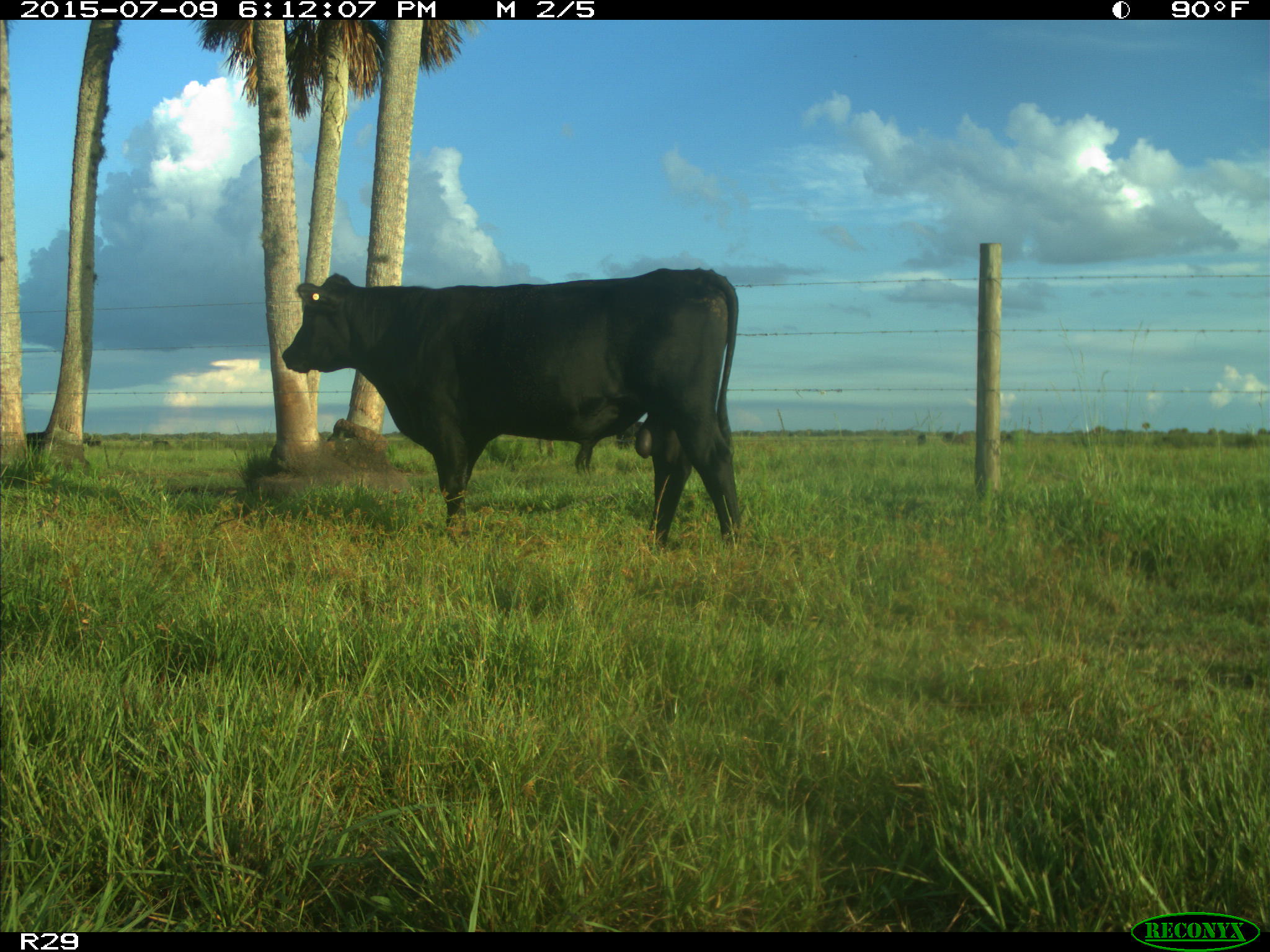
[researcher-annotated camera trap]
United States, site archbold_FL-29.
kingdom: Animalia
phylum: Chordata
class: Mammalia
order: Artiodactyla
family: Bovidae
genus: Bos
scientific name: Bos taurus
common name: domestic cow